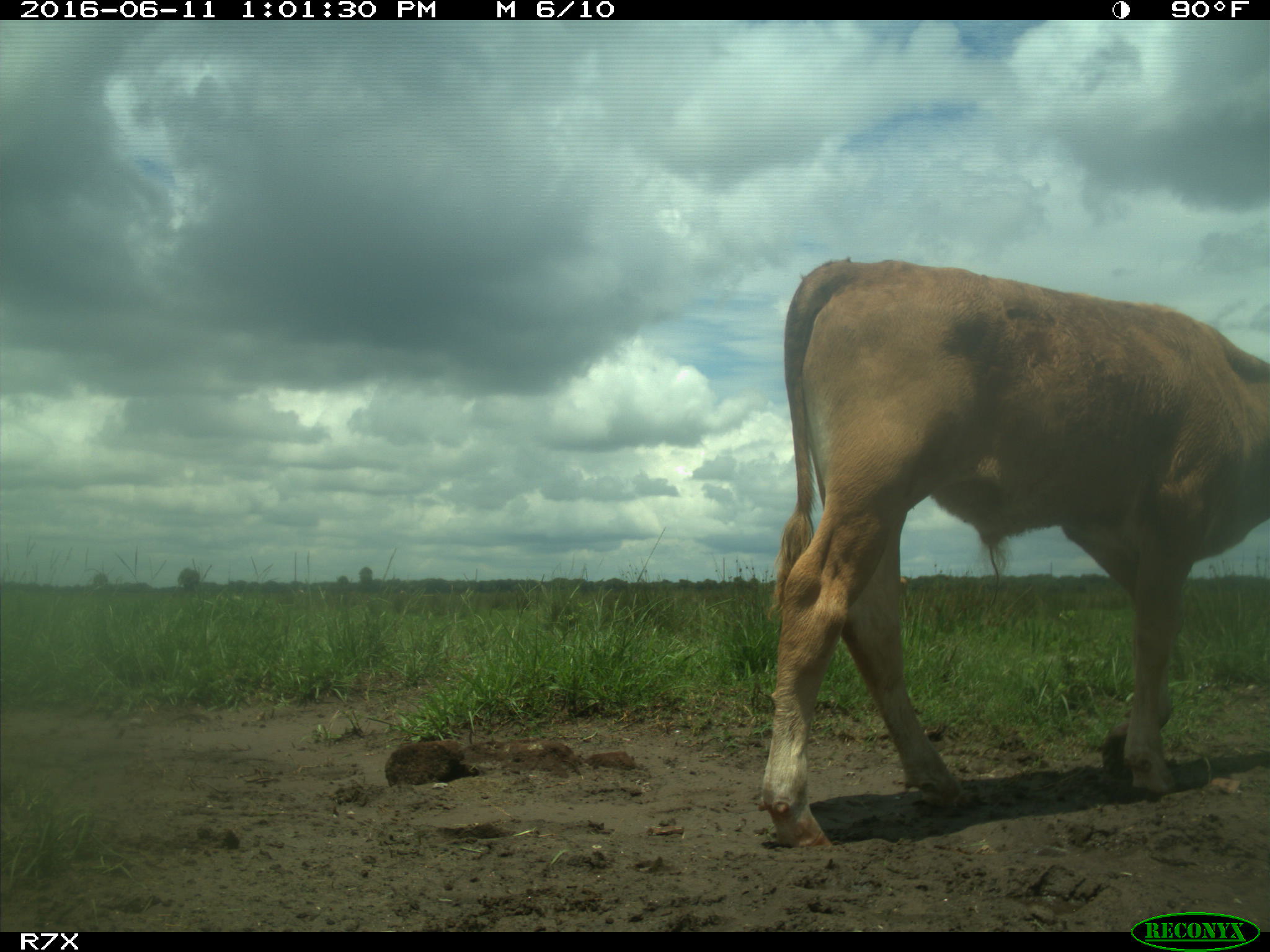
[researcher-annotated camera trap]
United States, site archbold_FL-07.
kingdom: Animalia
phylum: Chordata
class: Mammalia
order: Artiodactyla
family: Bovidae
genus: Bos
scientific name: Bos taurus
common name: domestic cow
Bos taurus (domestic cow).